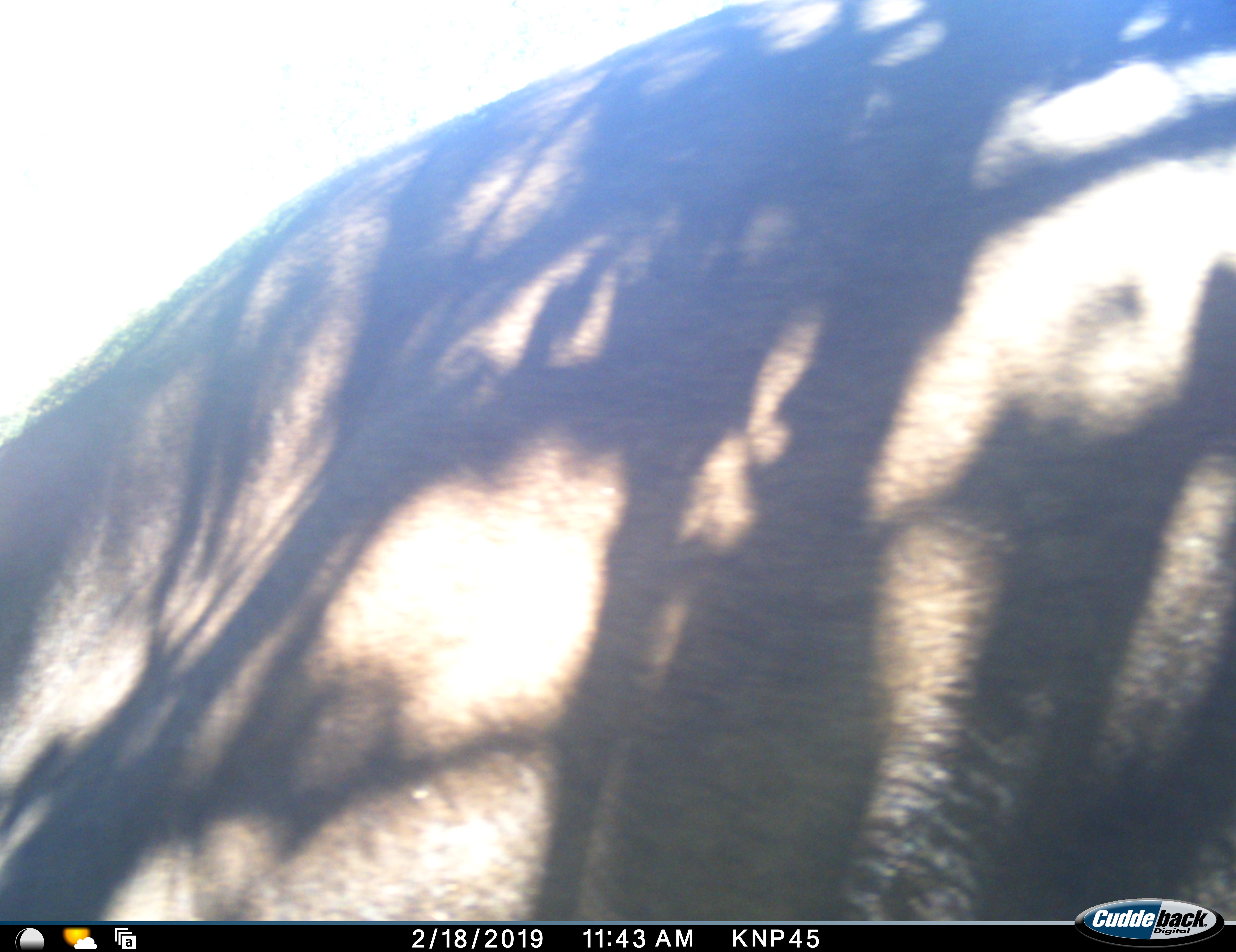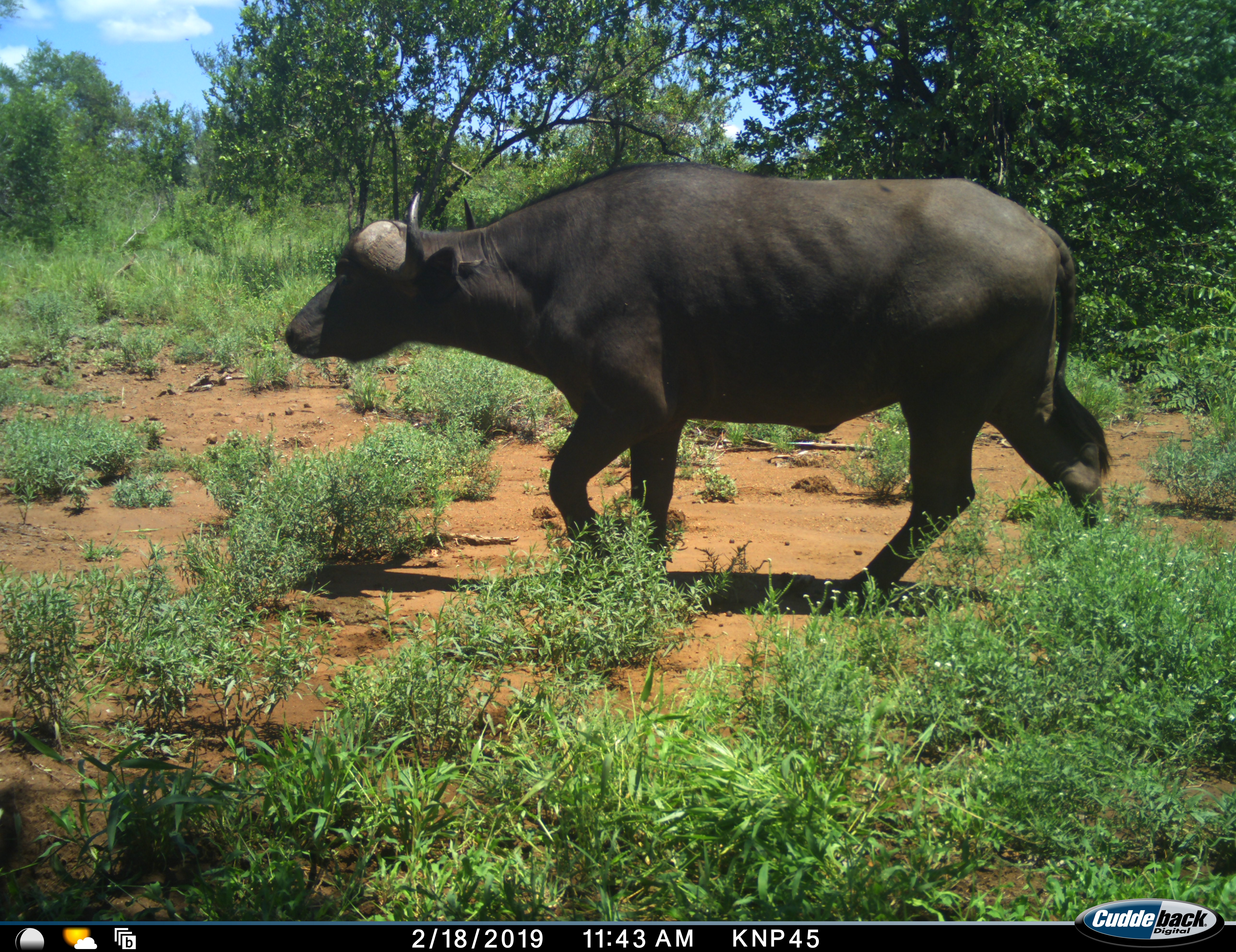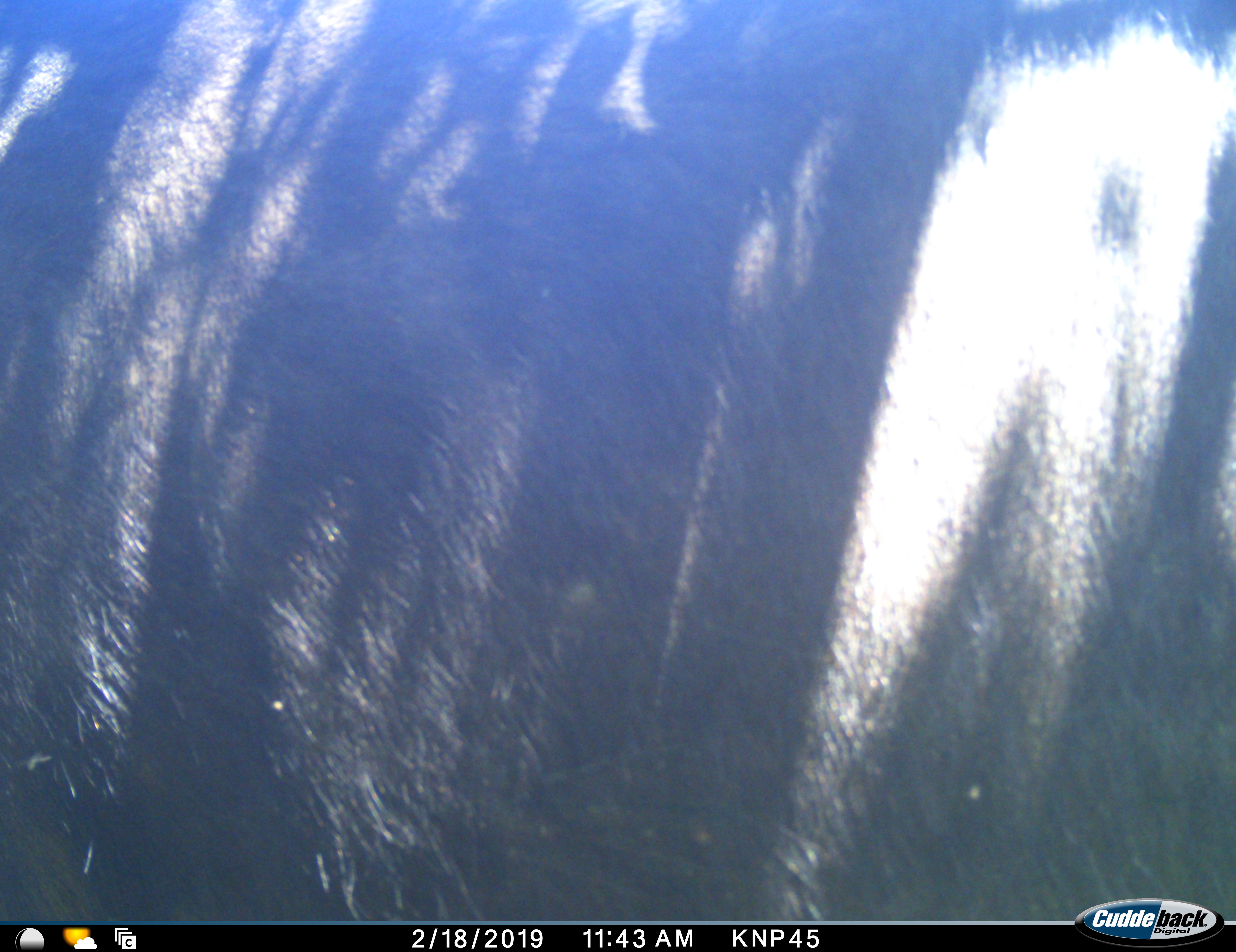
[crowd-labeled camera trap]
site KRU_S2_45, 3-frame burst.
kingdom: Animalia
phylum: Chordata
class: Mammalia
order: Artiodactyla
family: Bovidae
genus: Syncerus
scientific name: Syncerus caffer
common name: african buffalo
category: buffalo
Buffalo (african buffalo) (Syncerus caffer), count 1. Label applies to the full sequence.